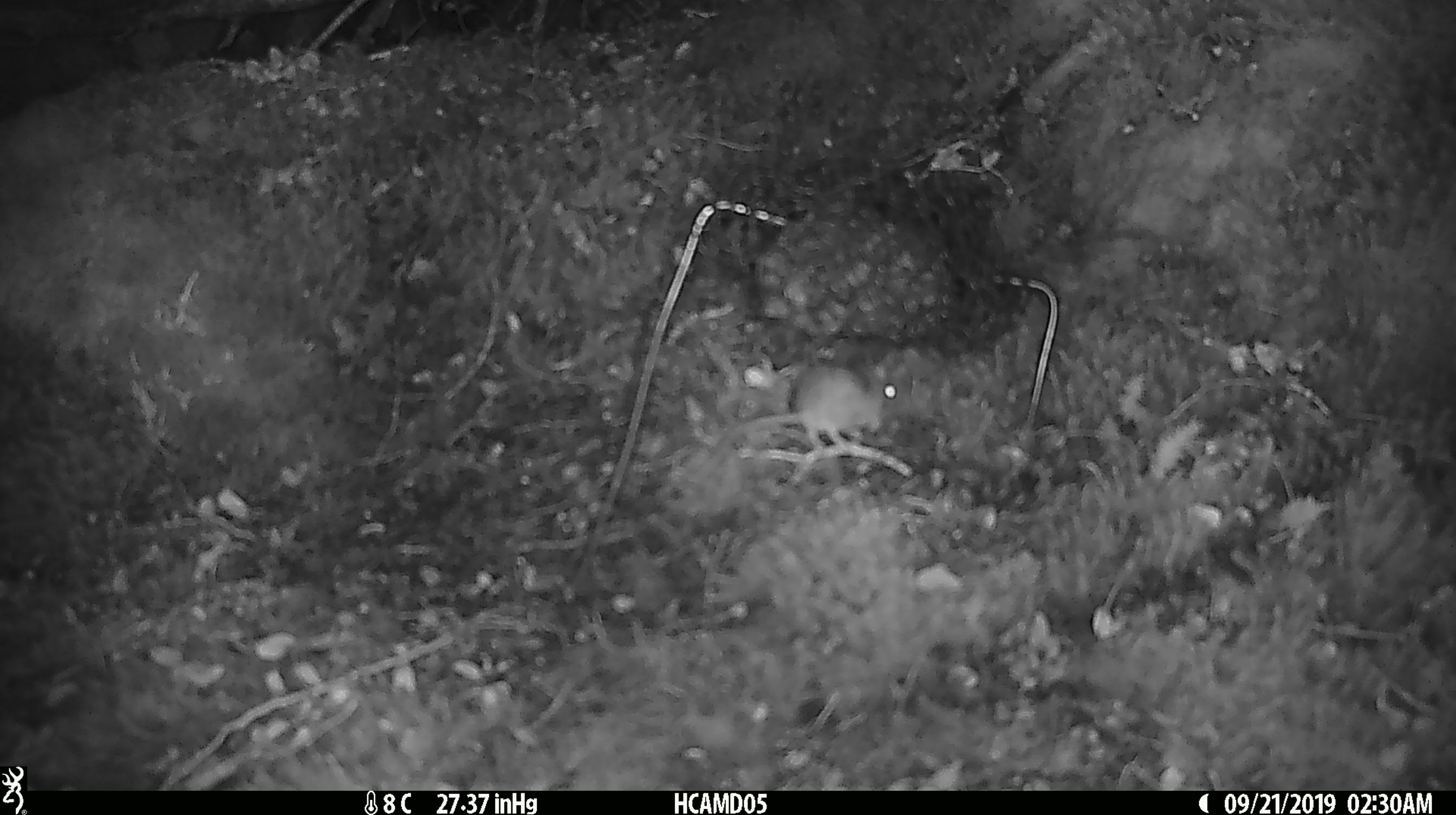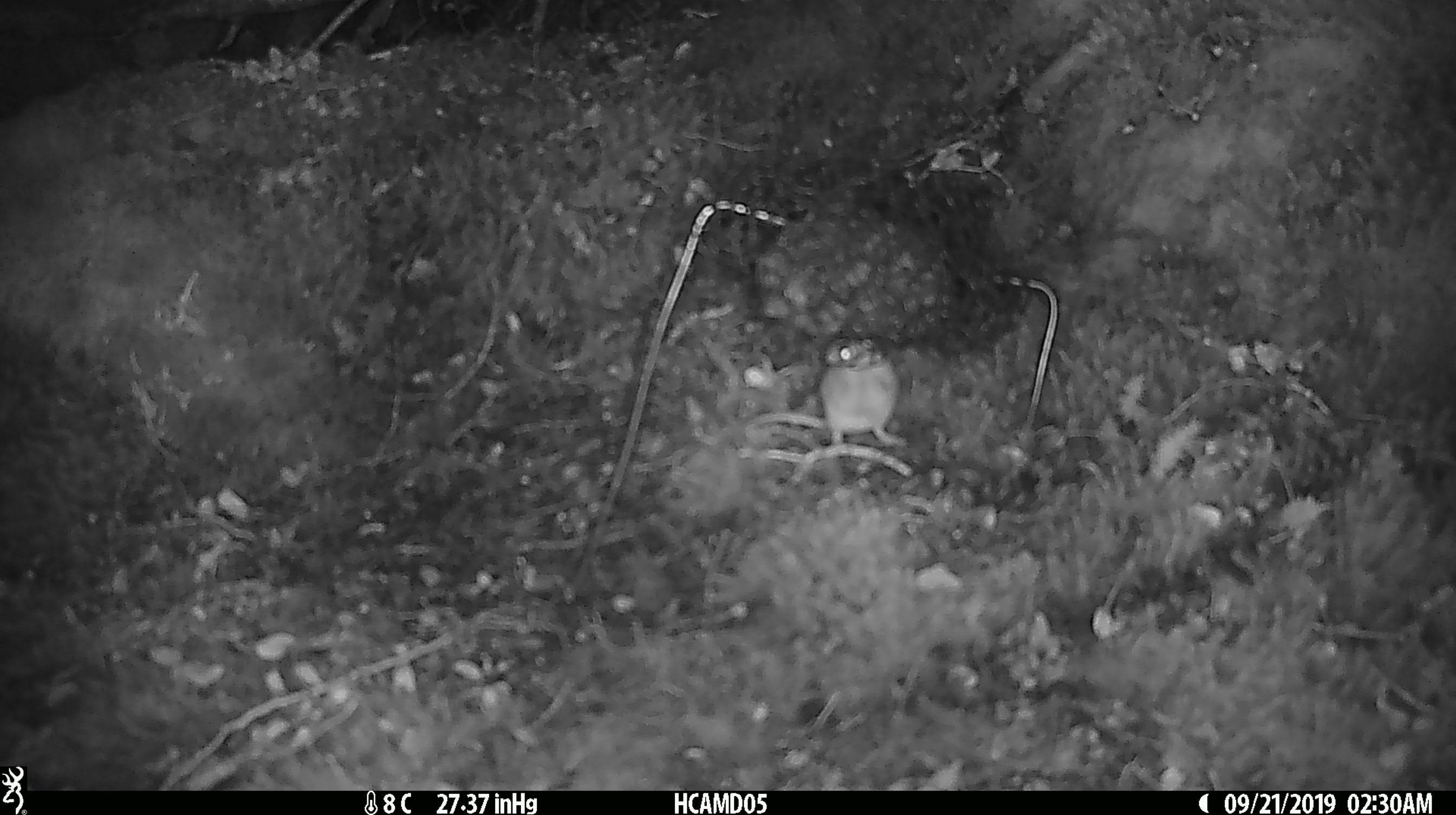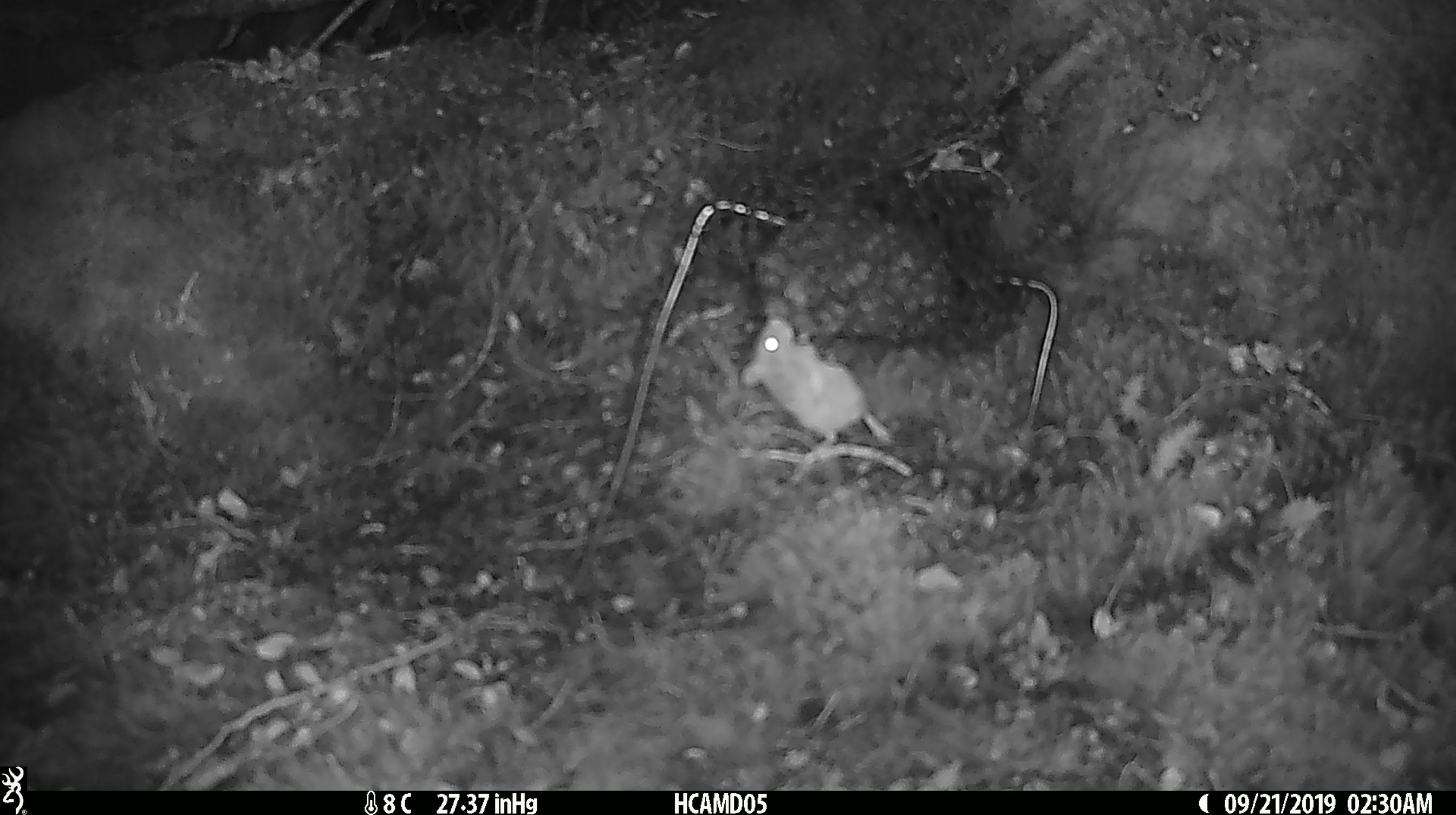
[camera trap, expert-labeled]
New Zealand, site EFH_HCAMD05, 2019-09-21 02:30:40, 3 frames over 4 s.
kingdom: Animalia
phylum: Chordata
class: Mammalia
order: Rodentia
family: Muridae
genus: Mus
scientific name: Mus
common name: mouse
Mouse (Mus).